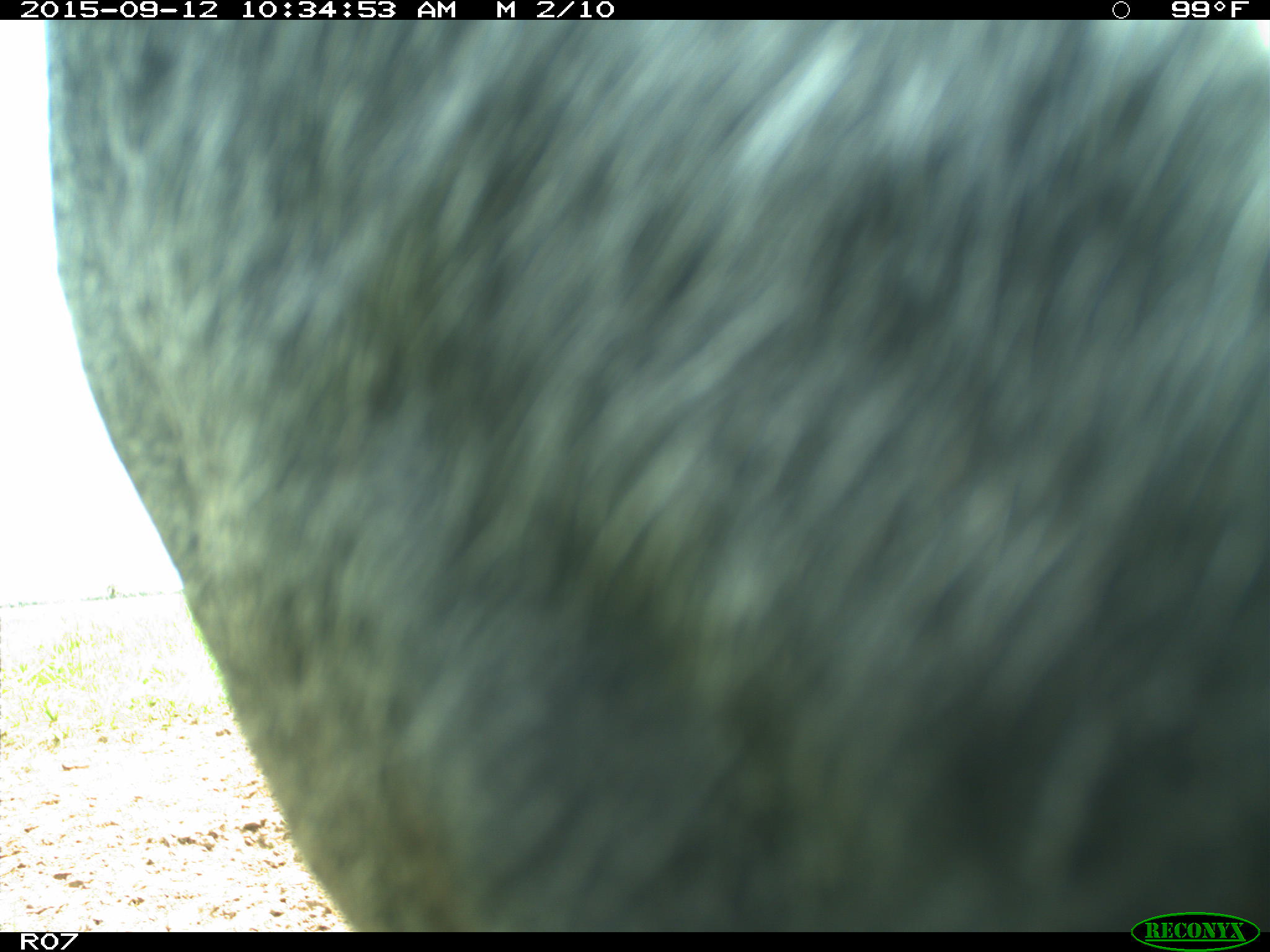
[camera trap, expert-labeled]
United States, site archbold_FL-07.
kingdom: Animalia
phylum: Chordata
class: Mammalia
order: Artiodactyla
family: Bovidae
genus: Bos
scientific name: Bos taurus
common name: domestic cow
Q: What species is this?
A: Bos taurus (domestic cow).